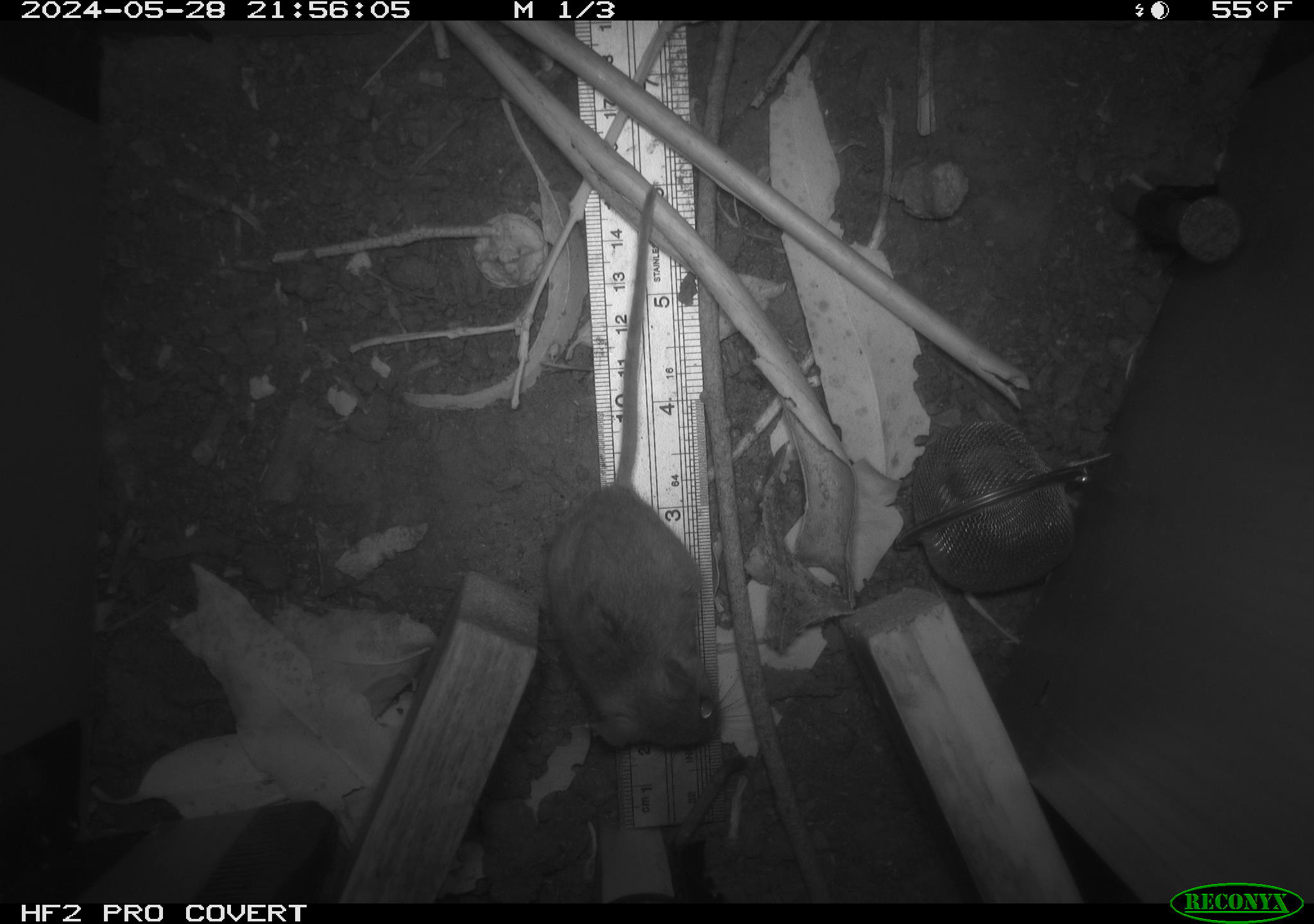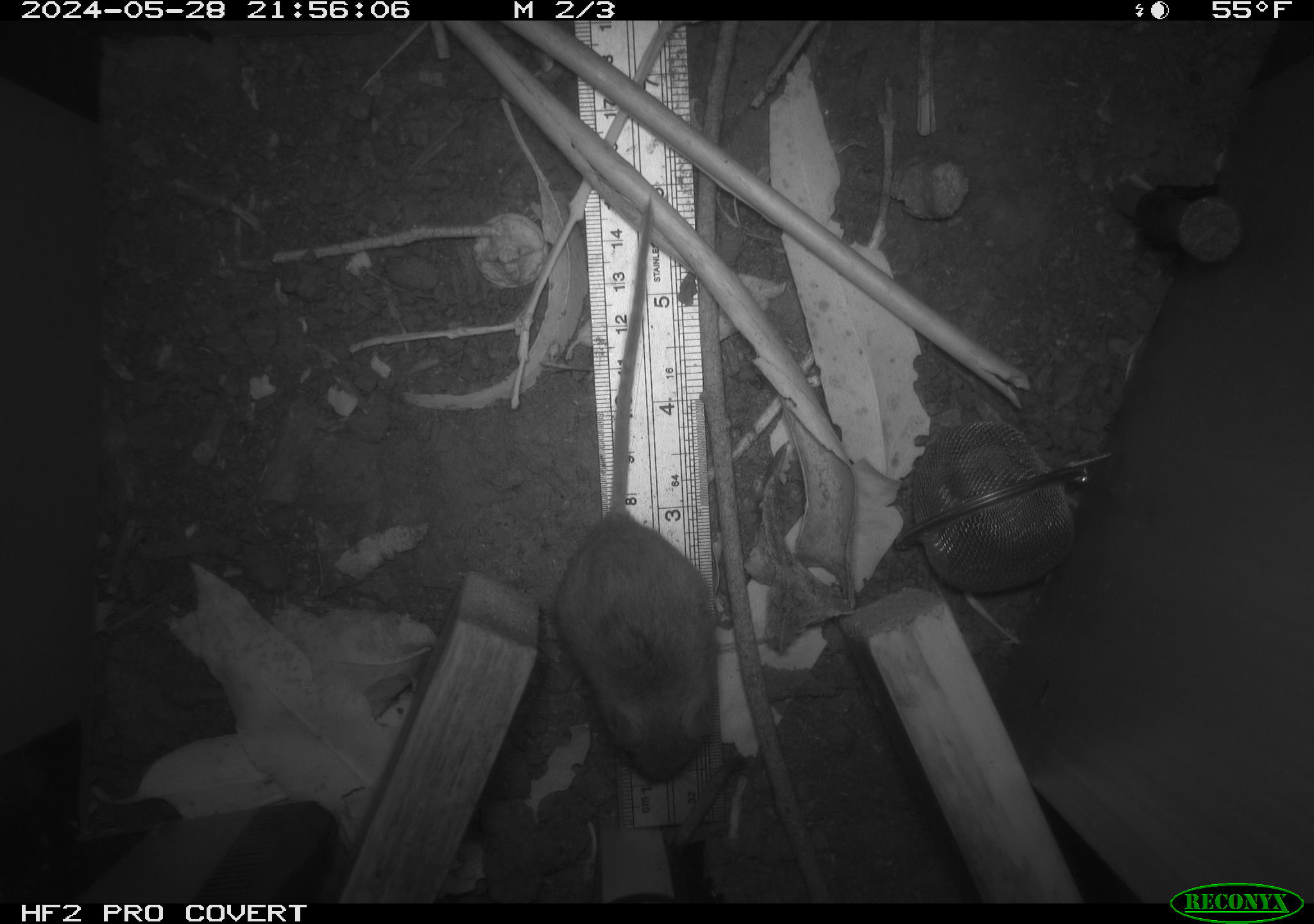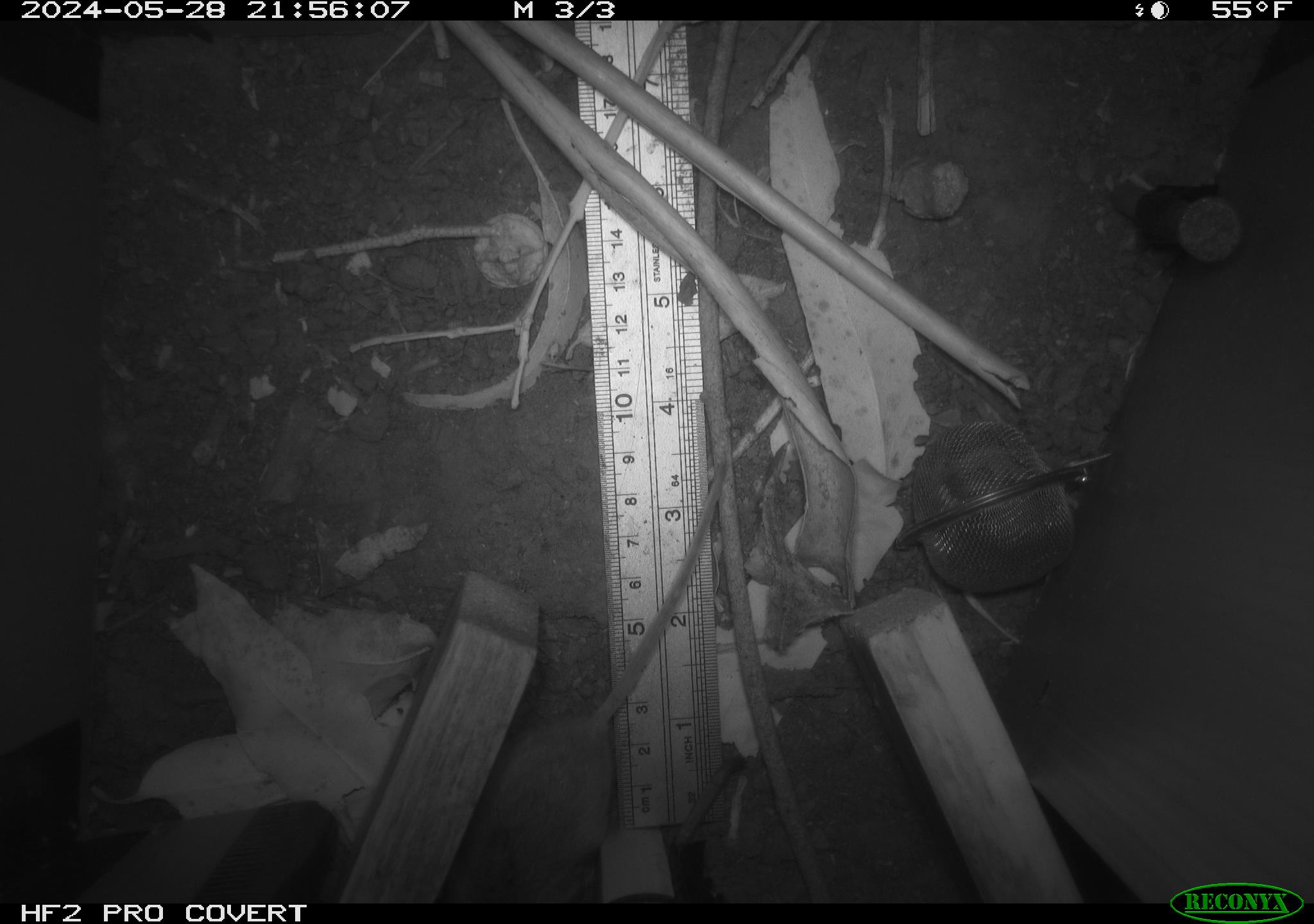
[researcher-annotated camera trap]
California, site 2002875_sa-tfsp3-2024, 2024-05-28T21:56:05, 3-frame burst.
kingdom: Animalia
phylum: Chordata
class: Mammalia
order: Rodentia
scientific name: Rodentia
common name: rodent